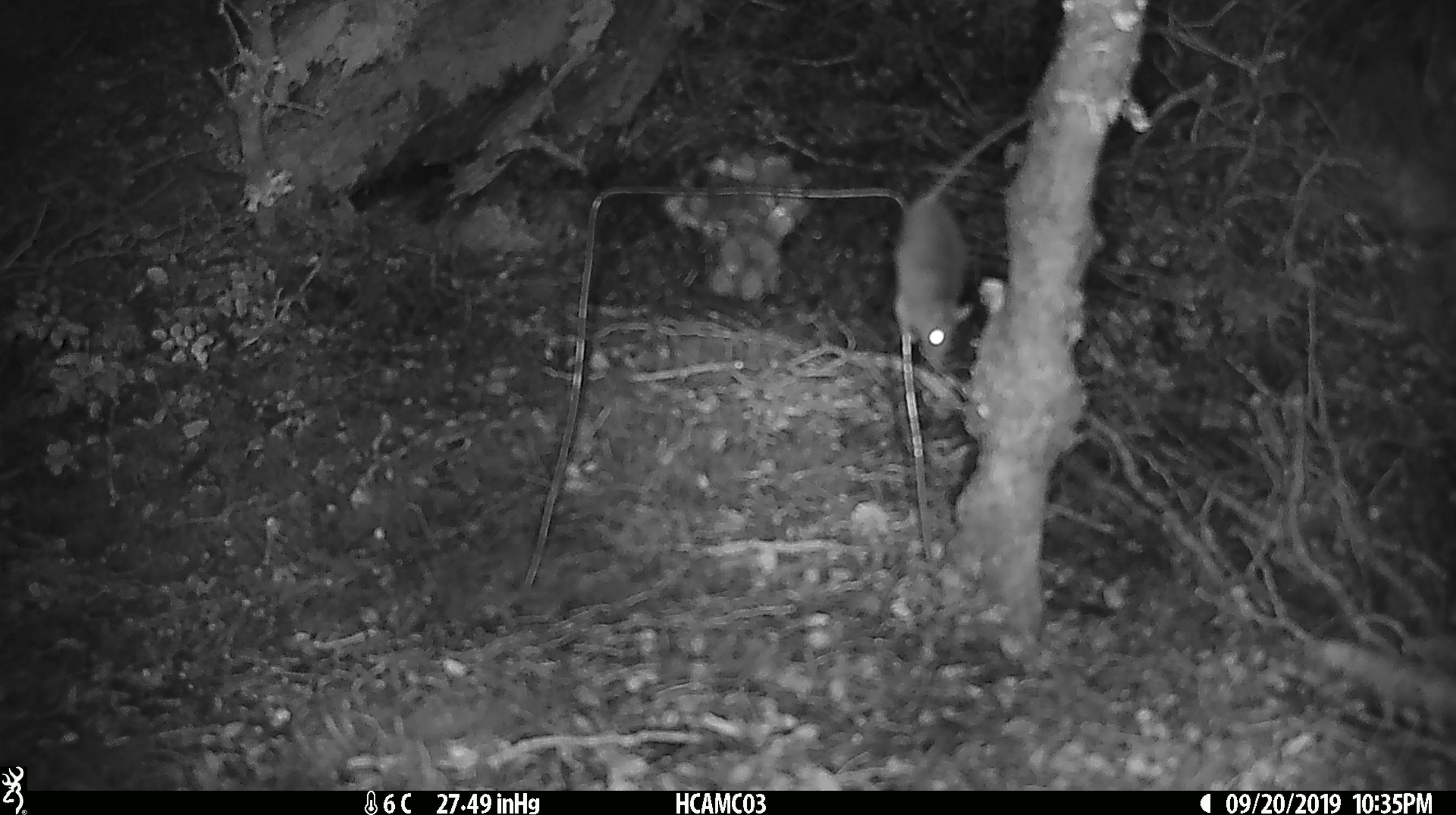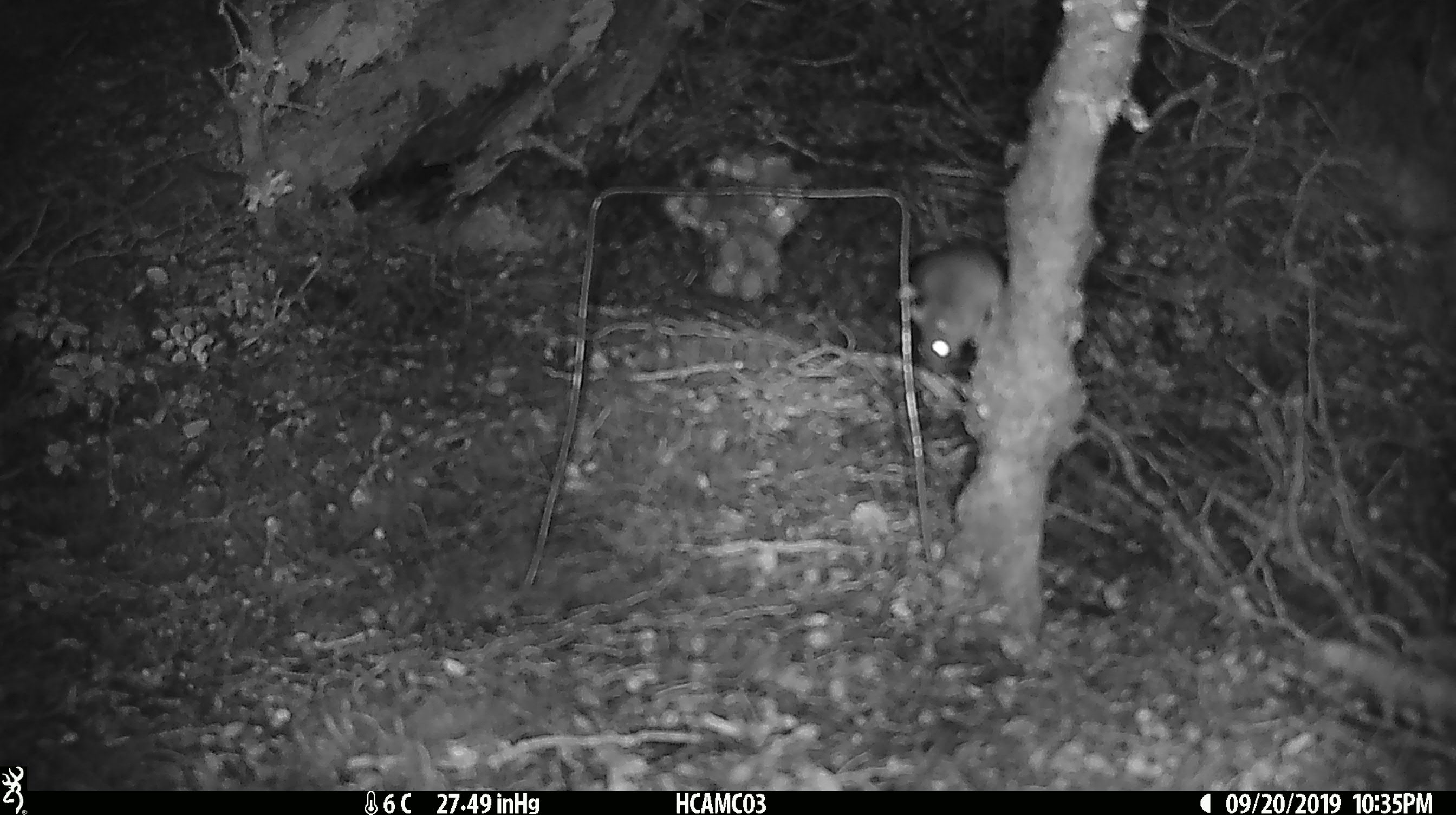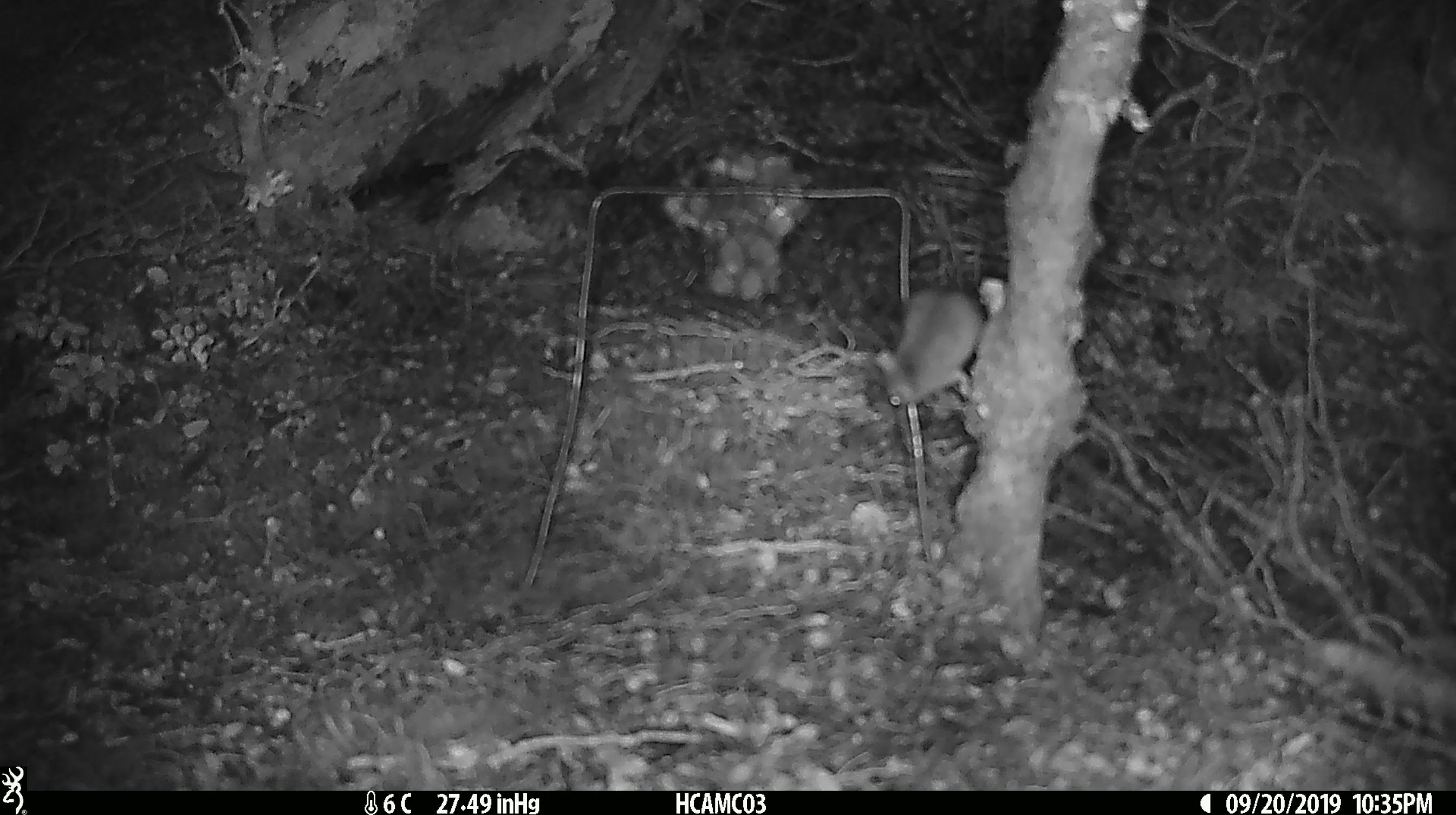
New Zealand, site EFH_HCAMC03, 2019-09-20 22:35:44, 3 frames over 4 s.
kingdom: Animalia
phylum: Chordata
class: Mammalia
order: Rodentia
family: Muridae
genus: Mus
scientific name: Mus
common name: mouse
Mouse (Mus).